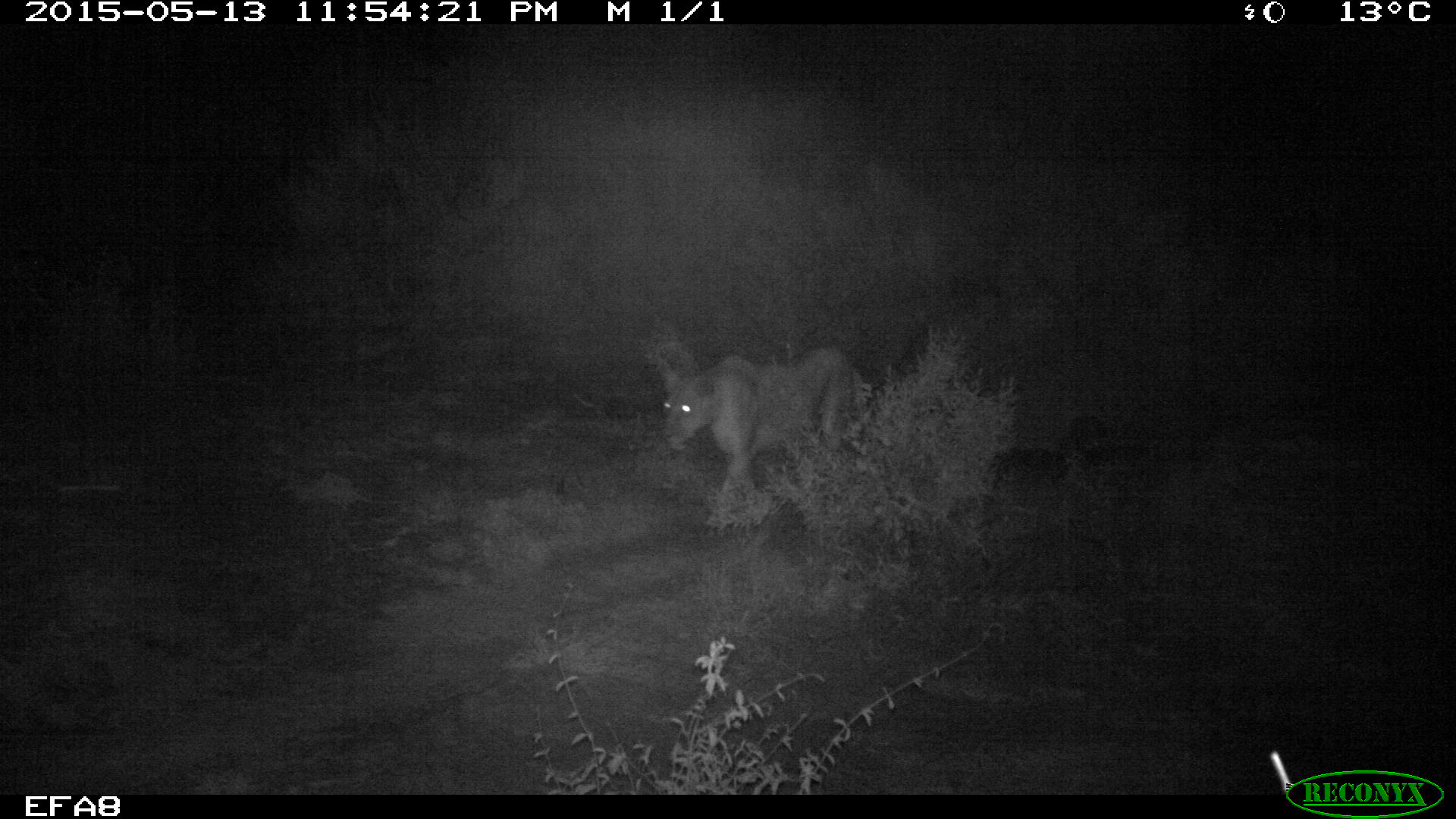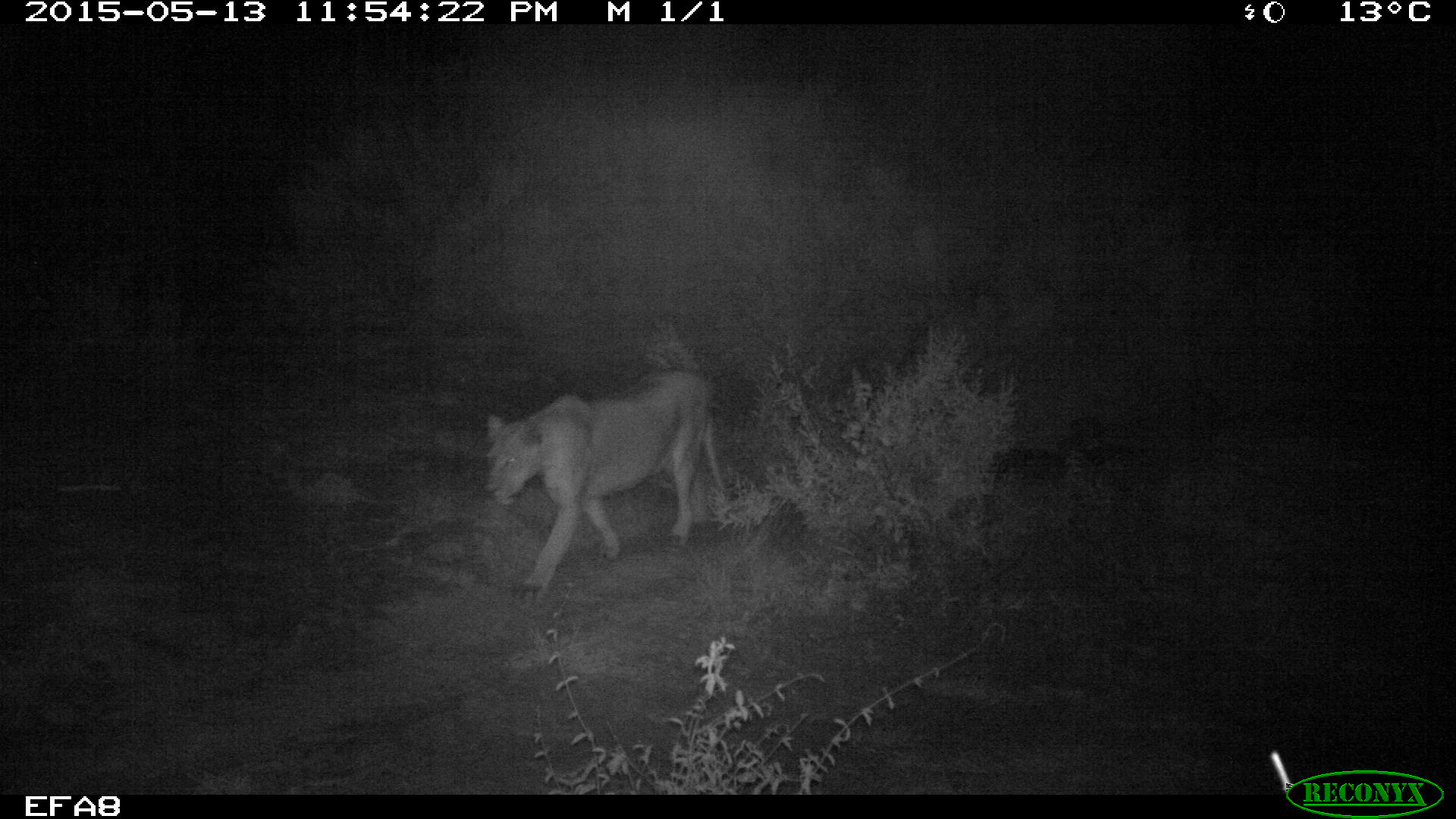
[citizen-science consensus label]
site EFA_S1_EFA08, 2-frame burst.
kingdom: Animalia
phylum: Chordata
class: Mammalia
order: Carnivora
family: Felidae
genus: Panthera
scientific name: Panthera leo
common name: lion female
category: lionfemale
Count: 1.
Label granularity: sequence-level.